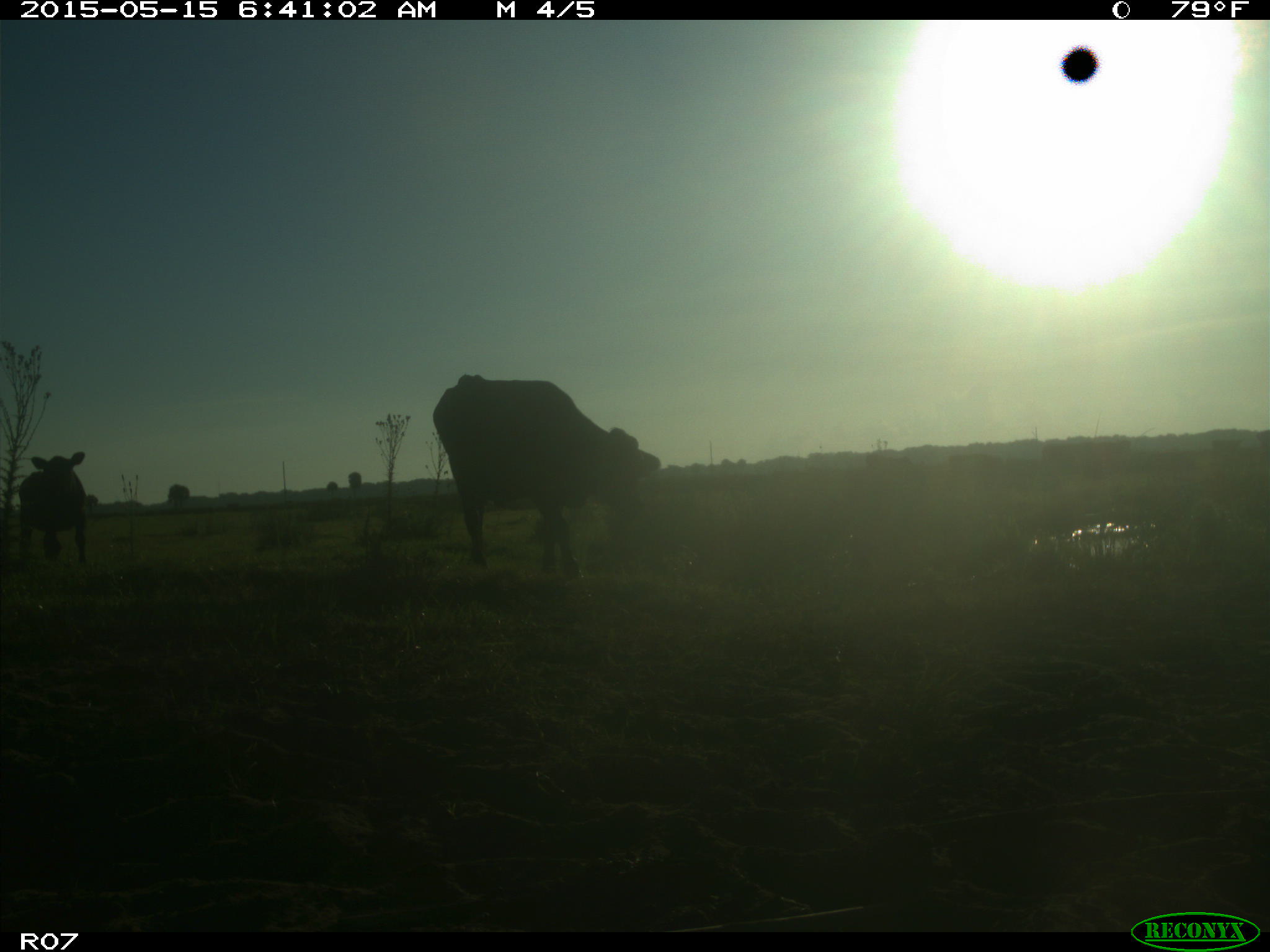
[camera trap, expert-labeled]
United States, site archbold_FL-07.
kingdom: Animalia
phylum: Chordata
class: Mammalia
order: Artiodactyla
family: Bovidae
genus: Bos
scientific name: Bos taurus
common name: domestic cow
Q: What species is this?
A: Bos taurus (domestic cow).